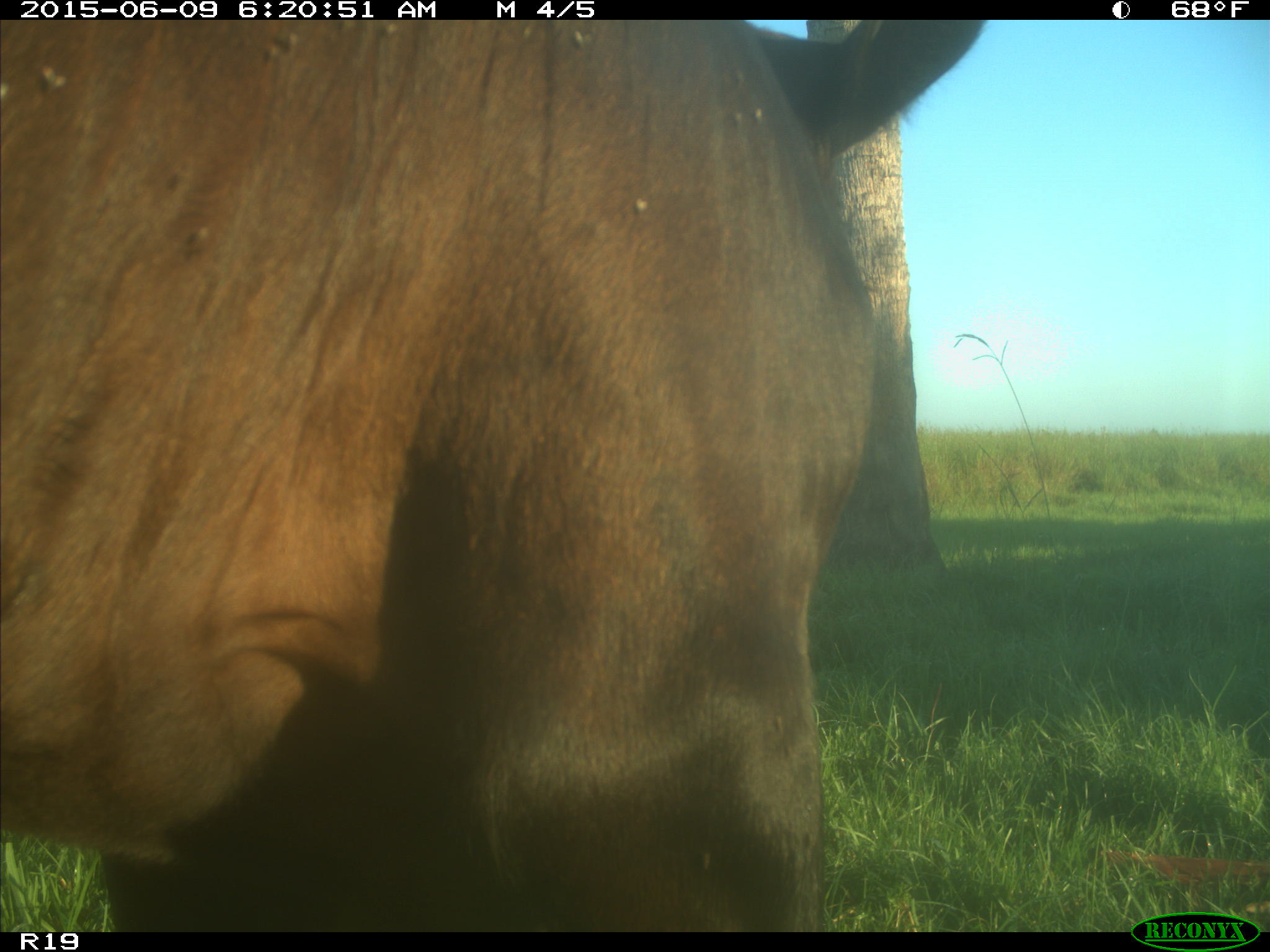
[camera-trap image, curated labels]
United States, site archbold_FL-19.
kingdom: Animalia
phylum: Chordata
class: Mammalia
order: Artiodactyla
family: Bovidae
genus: Bos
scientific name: Bos taurus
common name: domestic cow